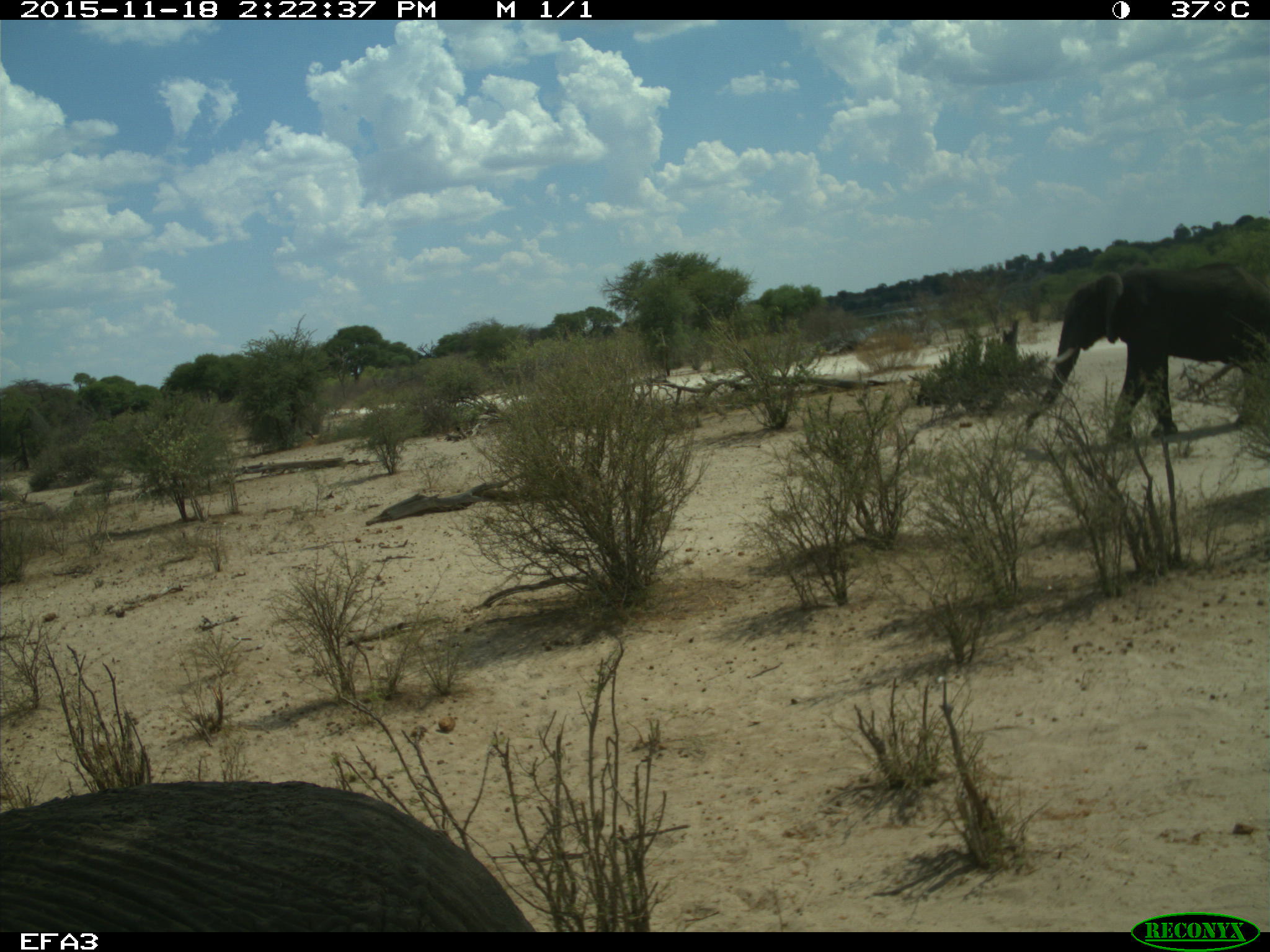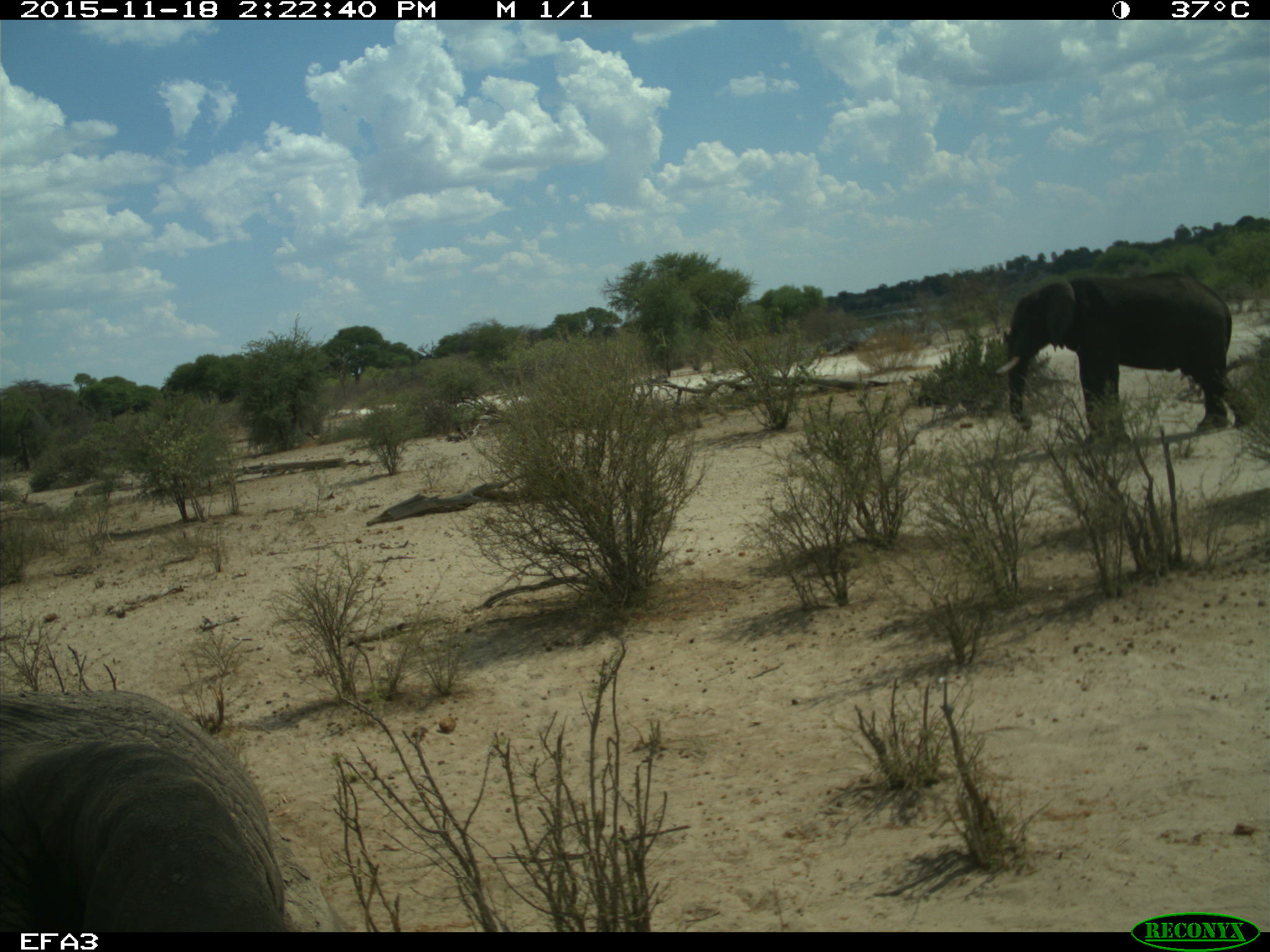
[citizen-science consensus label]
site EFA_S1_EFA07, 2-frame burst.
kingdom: Animalia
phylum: Chordata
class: Mammalia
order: Proboscidea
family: Elephantidae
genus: Loxodonta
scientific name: Loxodonta africana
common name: african bush elephant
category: elephant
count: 2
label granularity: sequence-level